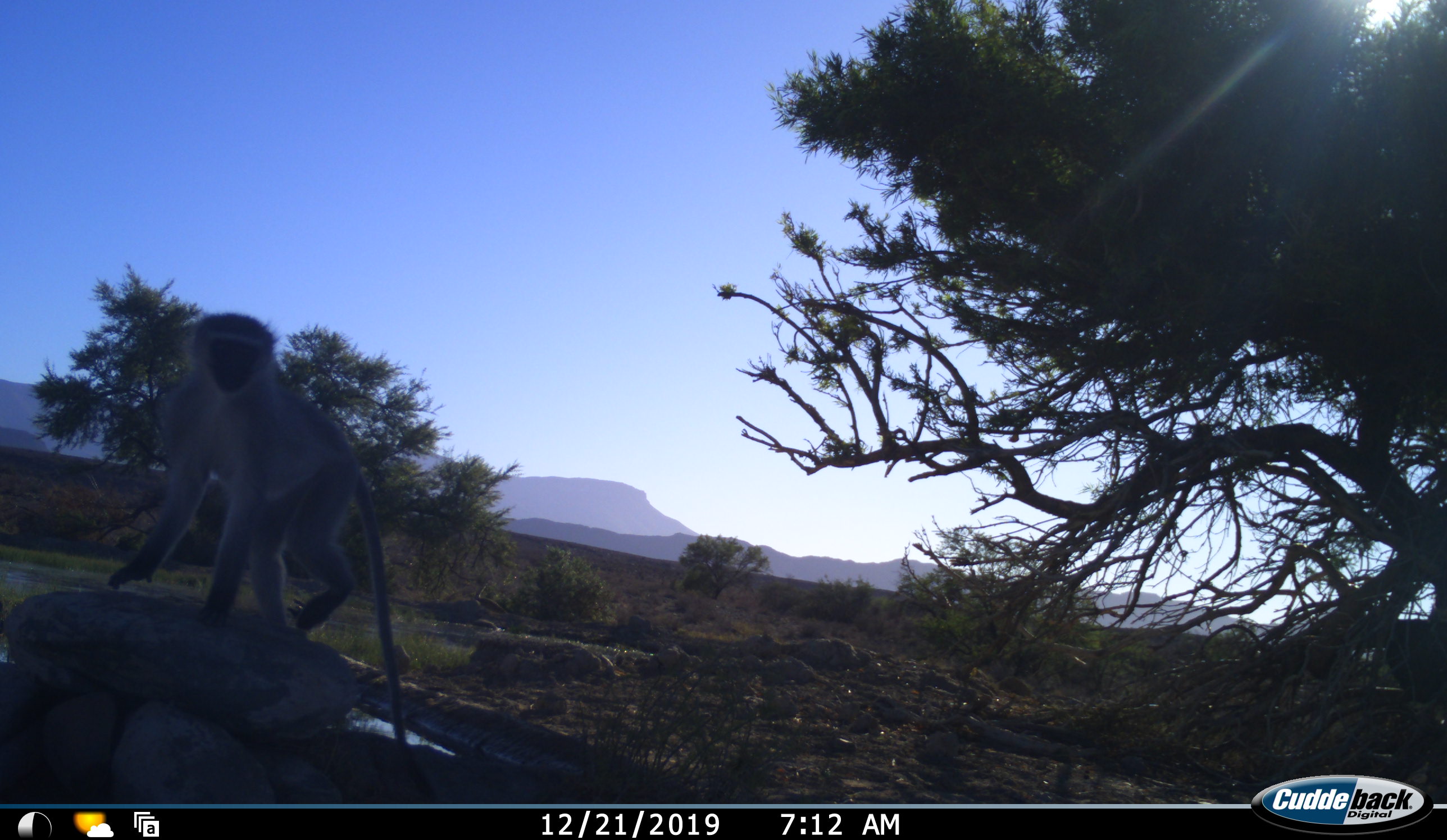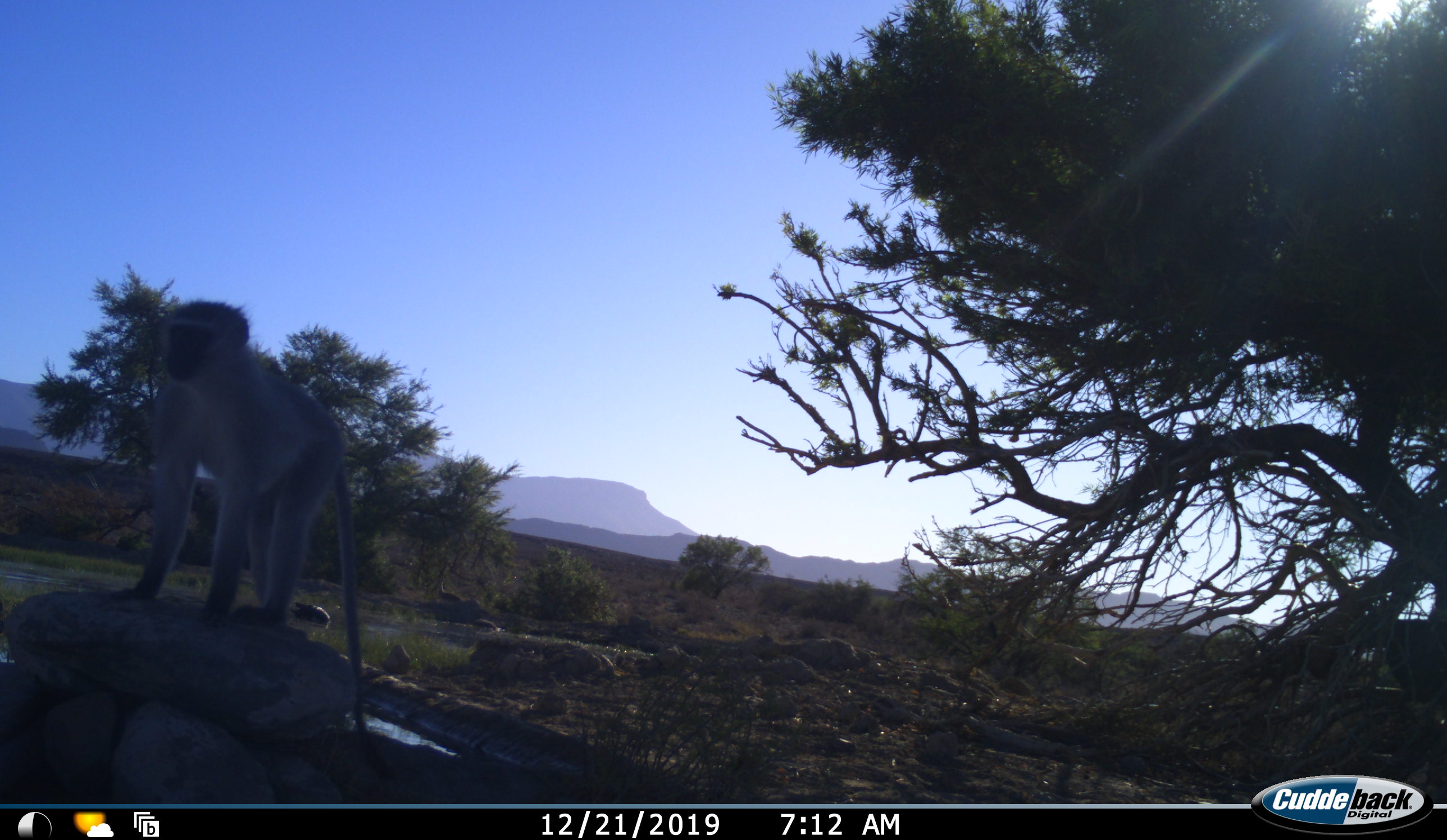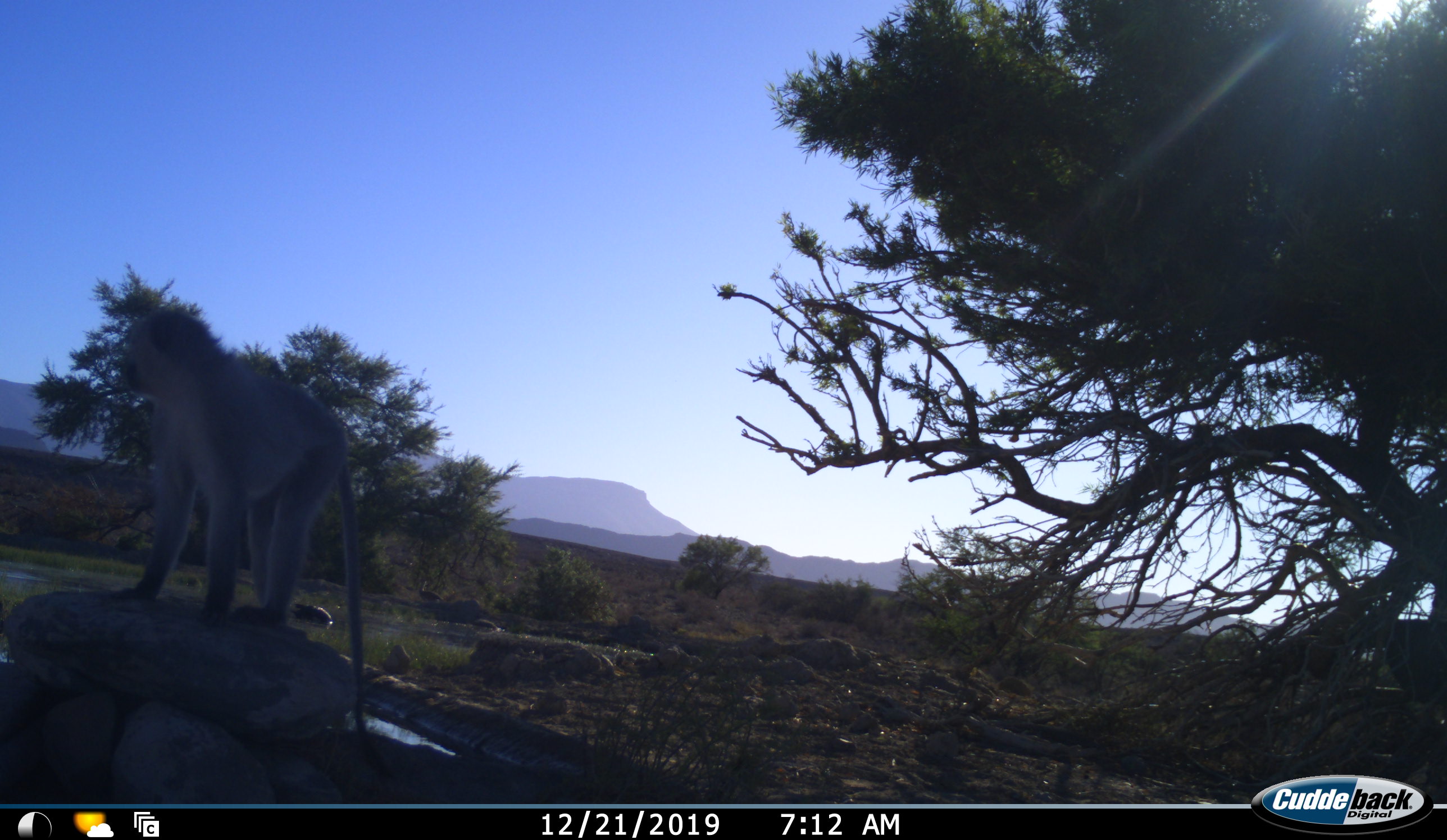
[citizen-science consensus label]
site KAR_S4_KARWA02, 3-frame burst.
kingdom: Animalia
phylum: Chordata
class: Mammalia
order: Primates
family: Cercopithecidae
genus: Chlorocebus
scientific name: Chlorocebus pygerythrus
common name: vervet monkey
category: monkeyvervet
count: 1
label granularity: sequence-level